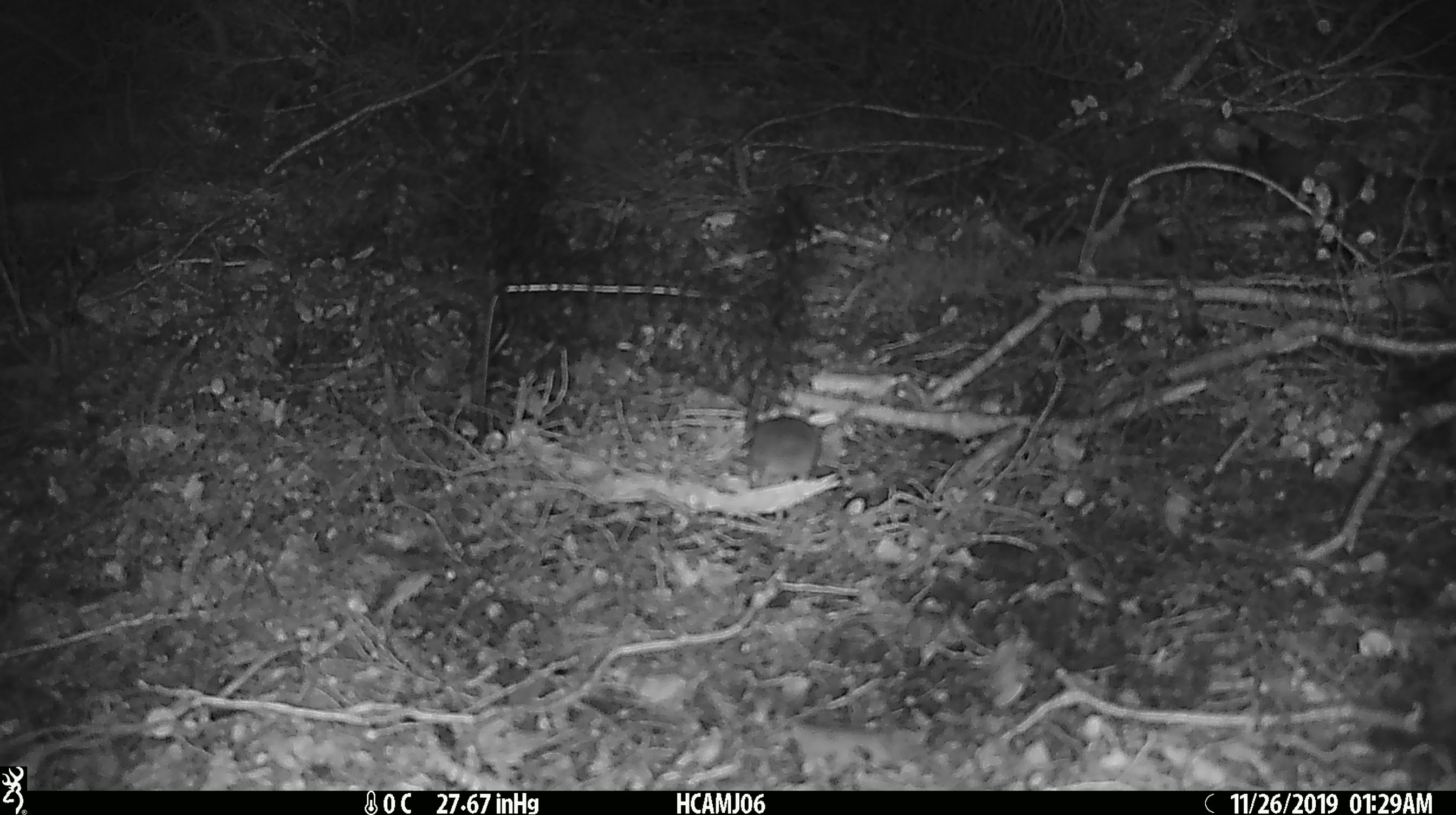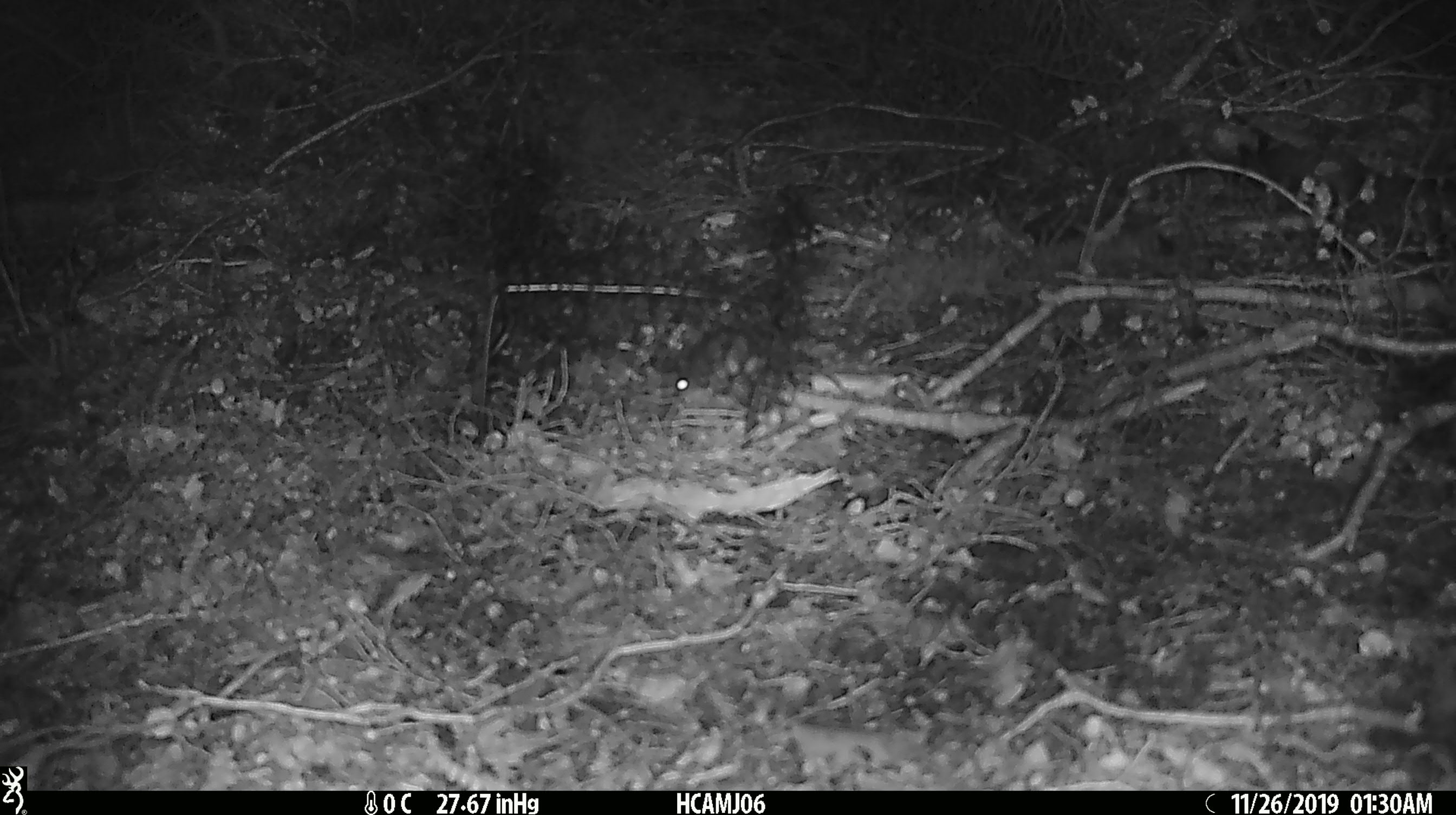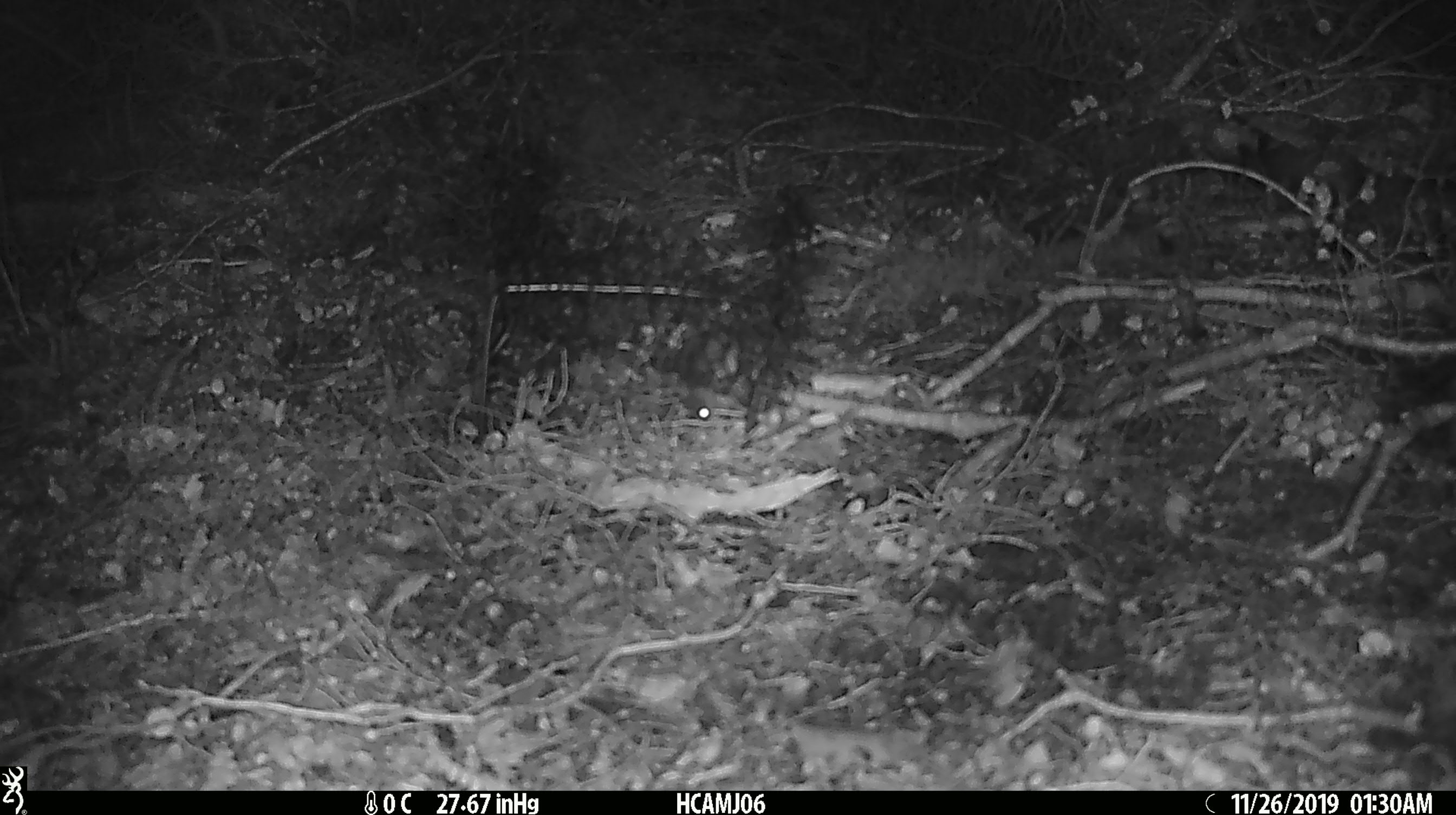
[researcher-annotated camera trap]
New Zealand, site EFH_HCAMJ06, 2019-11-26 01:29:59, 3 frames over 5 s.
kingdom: Animalia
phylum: Chordata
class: Mammalia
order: Rodentia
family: Muridae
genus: Mus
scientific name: Mus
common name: mouse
Mouse (Mus).